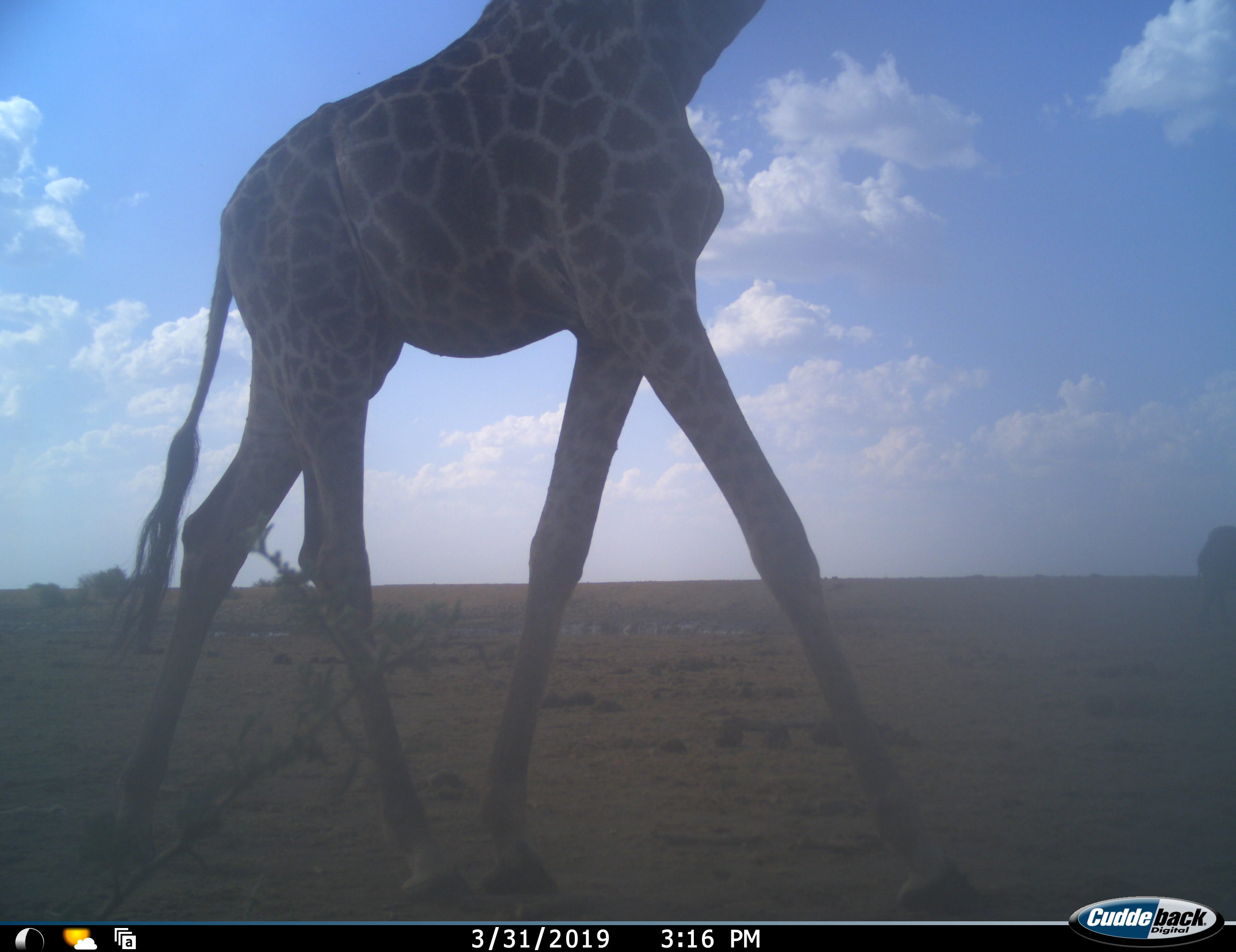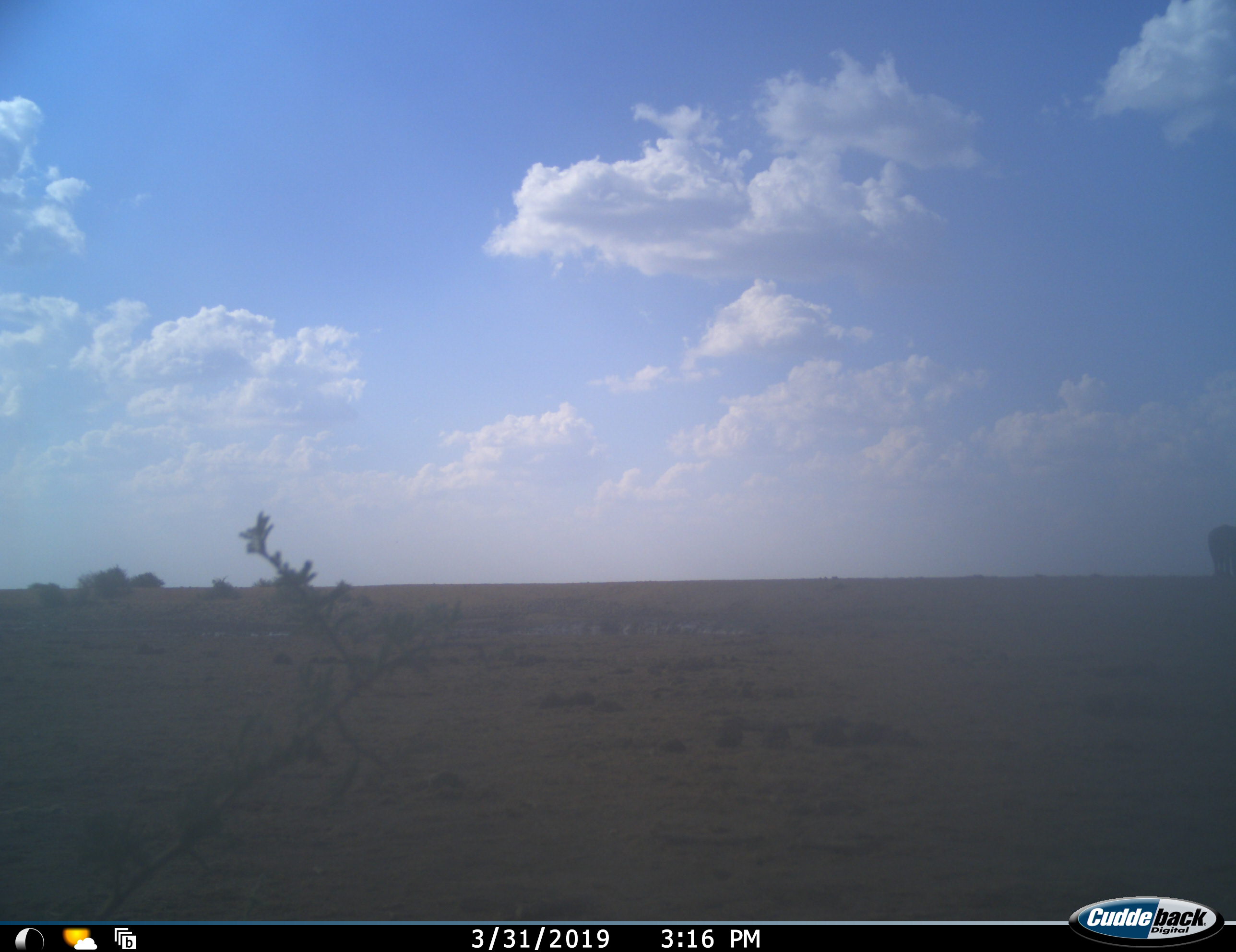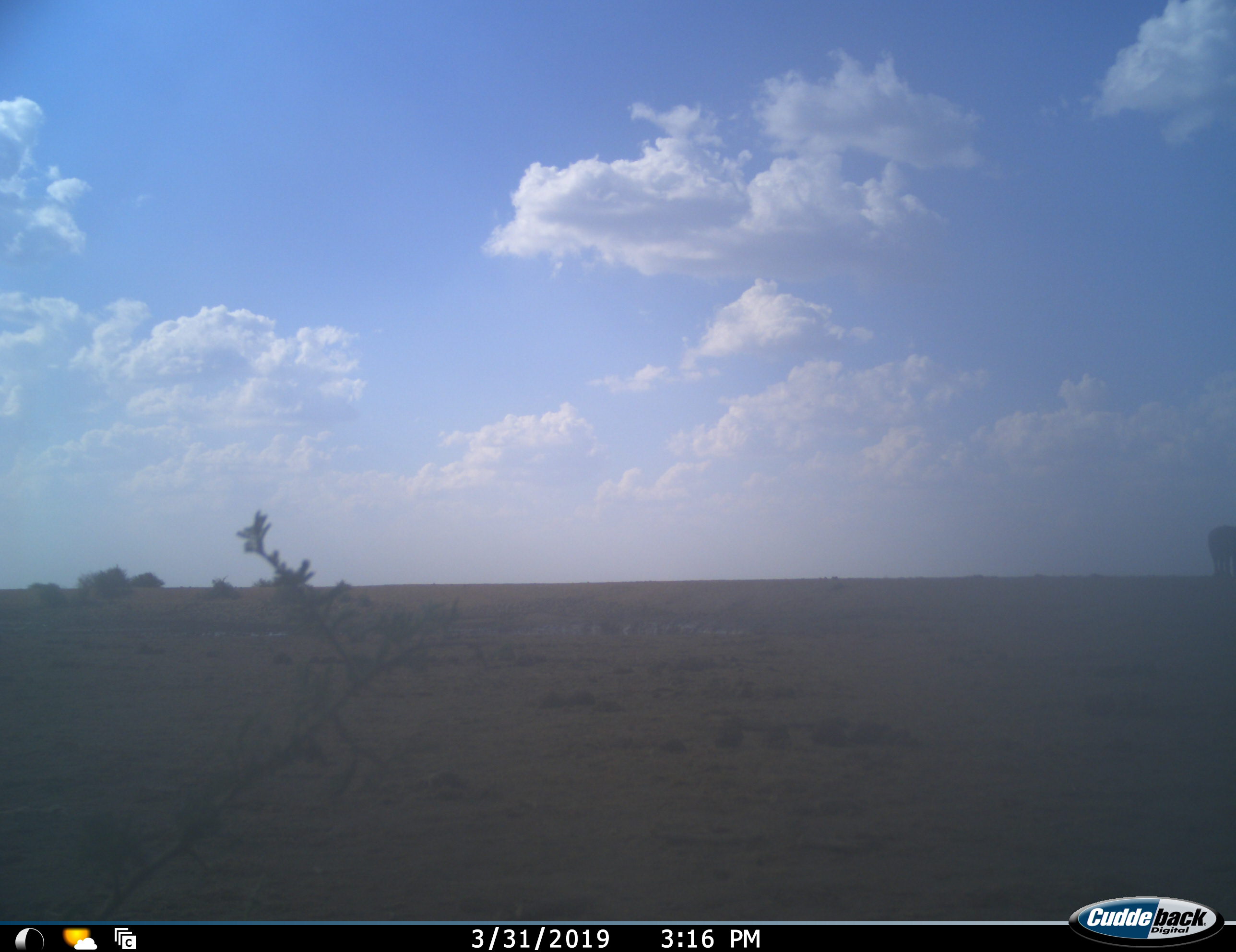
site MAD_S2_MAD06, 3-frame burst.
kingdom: Animalia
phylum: Chordata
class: Mammalia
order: Artiodactyla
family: Giraffidae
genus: Giraffa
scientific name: Giraffa camelopardalis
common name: giraffe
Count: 1.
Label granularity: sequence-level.